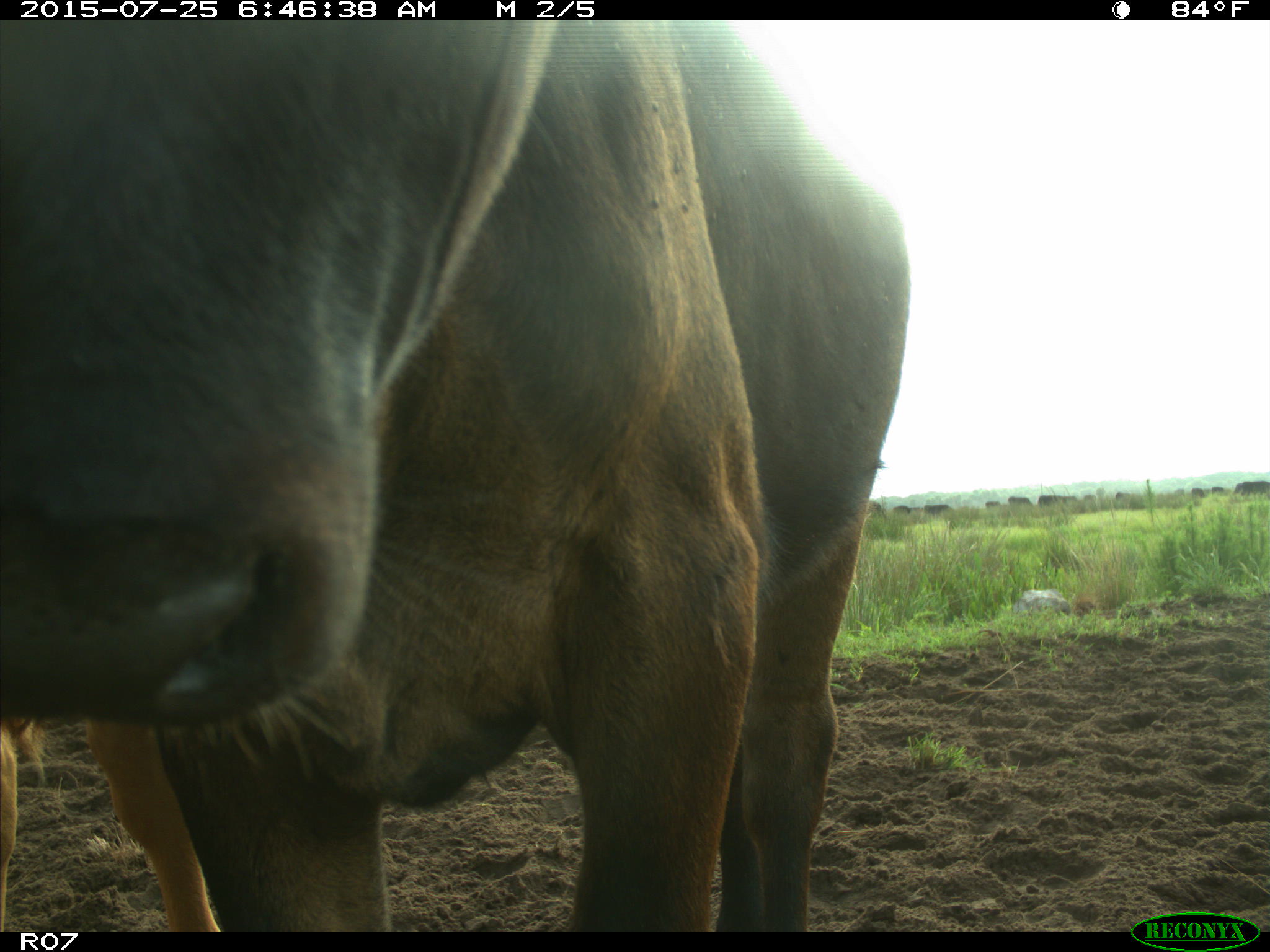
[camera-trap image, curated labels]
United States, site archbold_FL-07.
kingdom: Animalia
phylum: Chordata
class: Mammalia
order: Artiodactyla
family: Bovidae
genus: Bos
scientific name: Bos taurus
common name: domestic cow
Bos taurus (domestic cow).